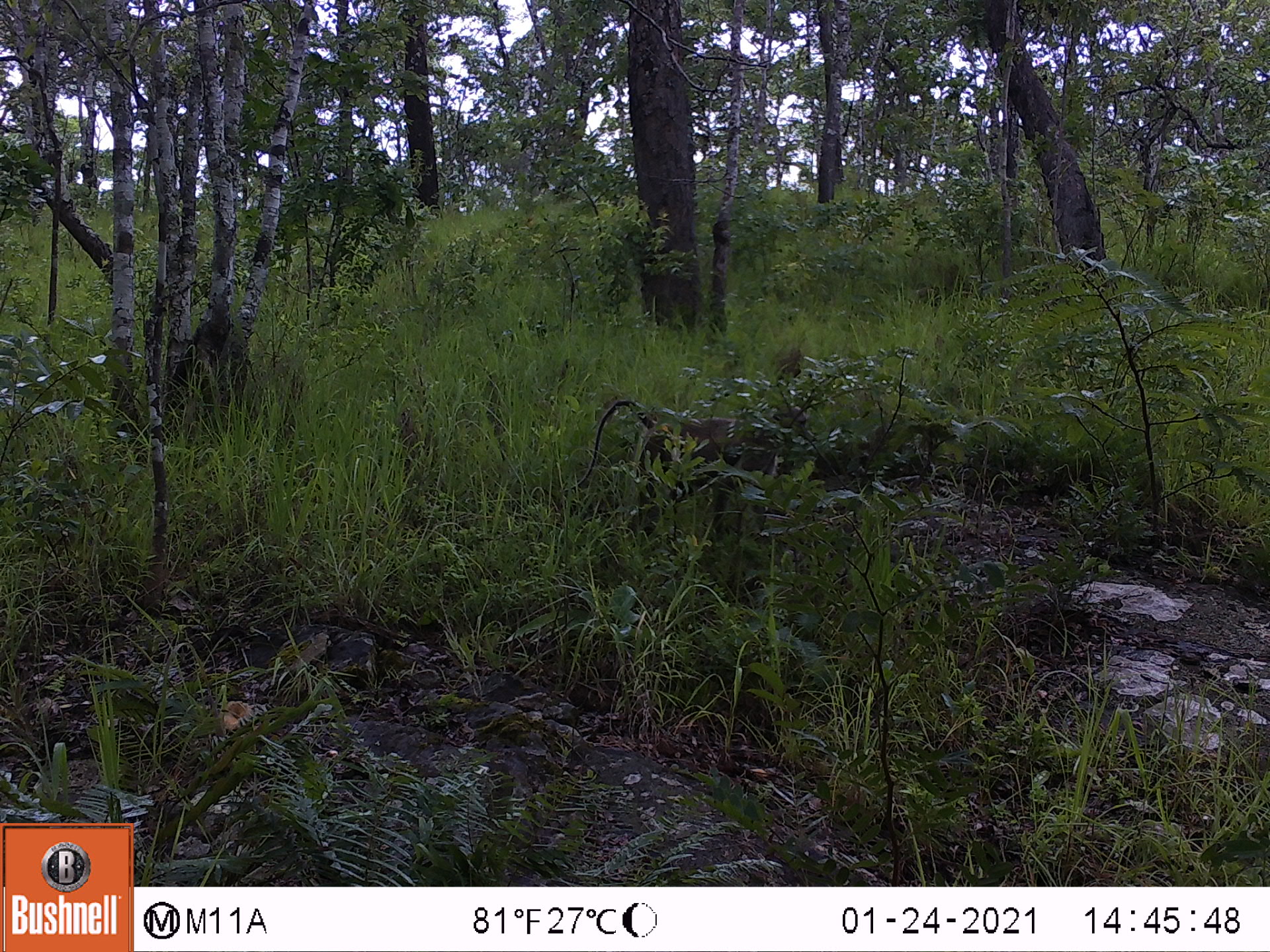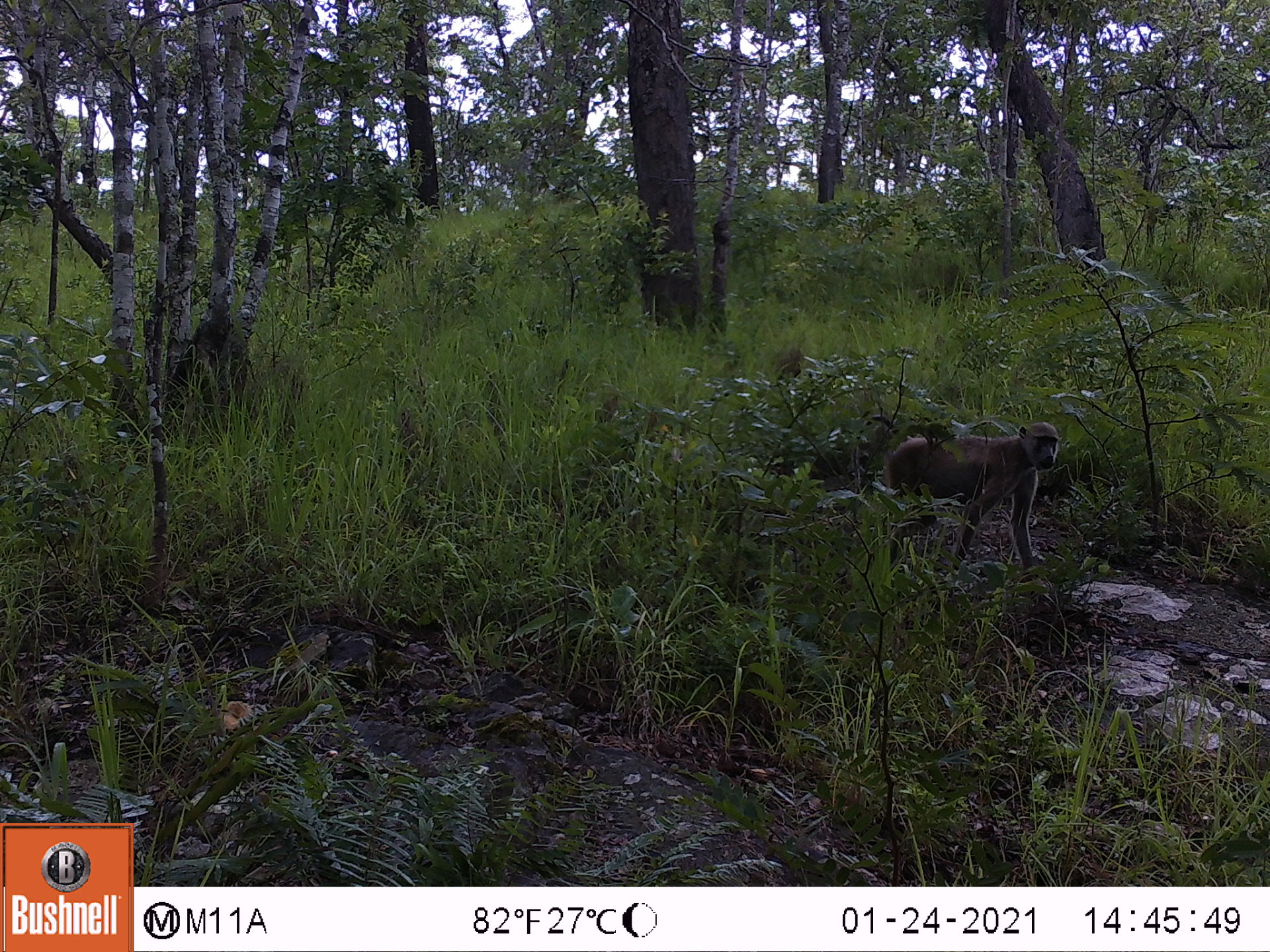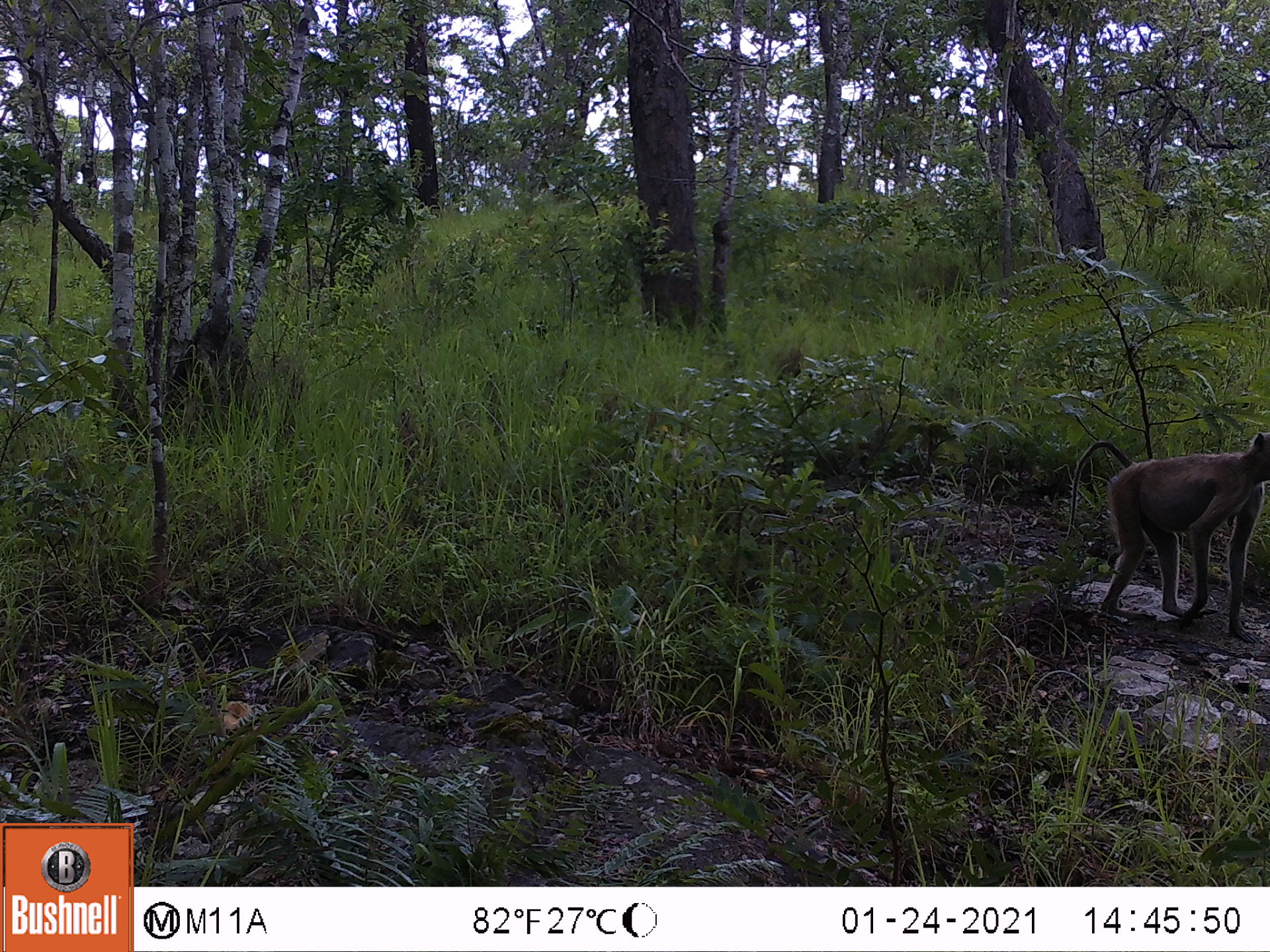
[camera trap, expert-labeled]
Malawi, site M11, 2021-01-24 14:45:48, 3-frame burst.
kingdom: Animalia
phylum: Chordata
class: Mammalia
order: Primates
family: Cercopithecidae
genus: Papio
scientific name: Papio cynocephalus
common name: yellow baboon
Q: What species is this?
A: Yellow baboon (Papio cynocephalus).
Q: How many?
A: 1.